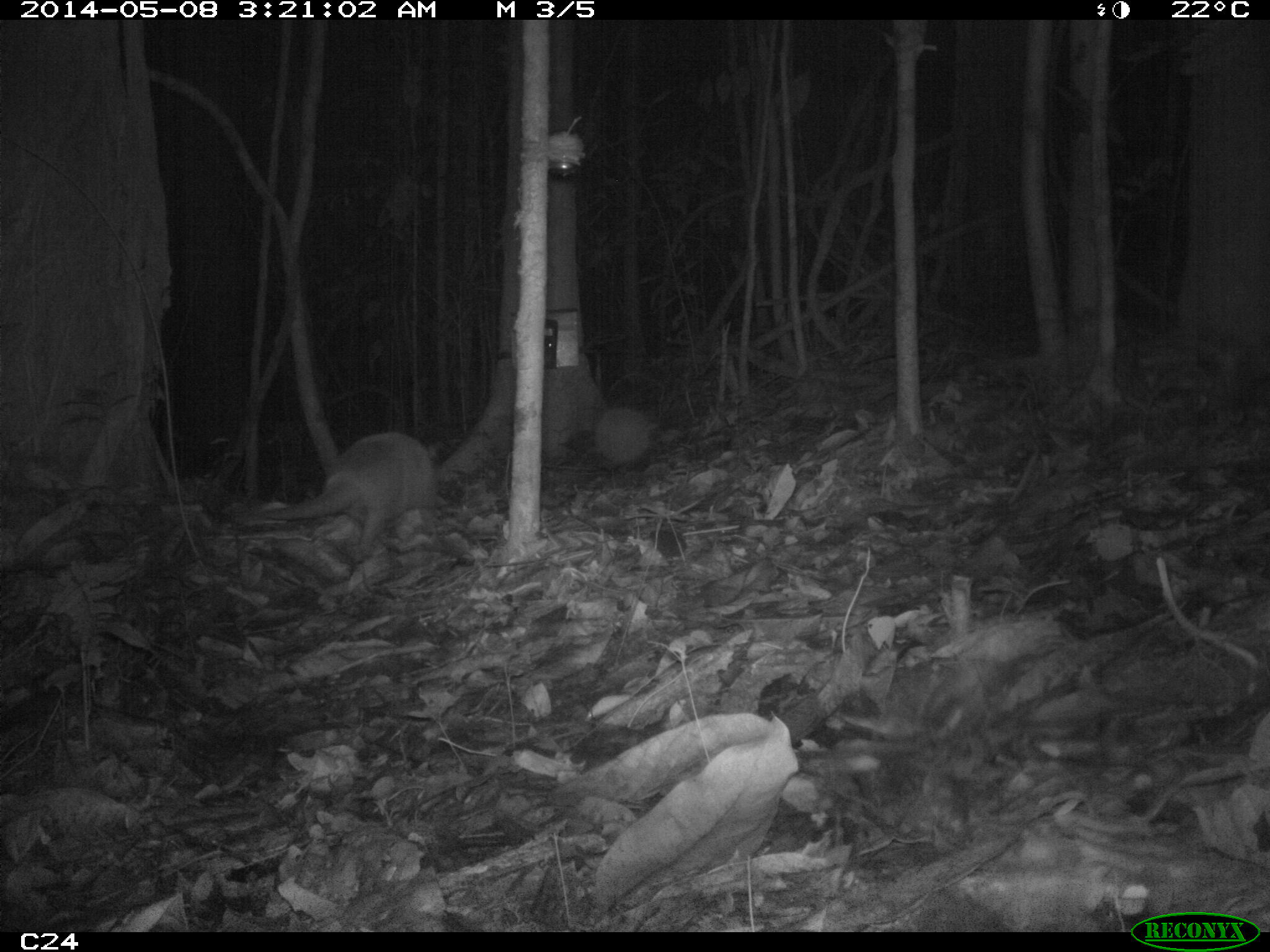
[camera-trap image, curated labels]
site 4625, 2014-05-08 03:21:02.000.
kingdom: Animalia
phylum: Chordata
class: Mammalia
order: Cingulata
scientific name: Cingulata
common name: armadillo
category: unknown armadillo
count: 1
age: adult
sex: male